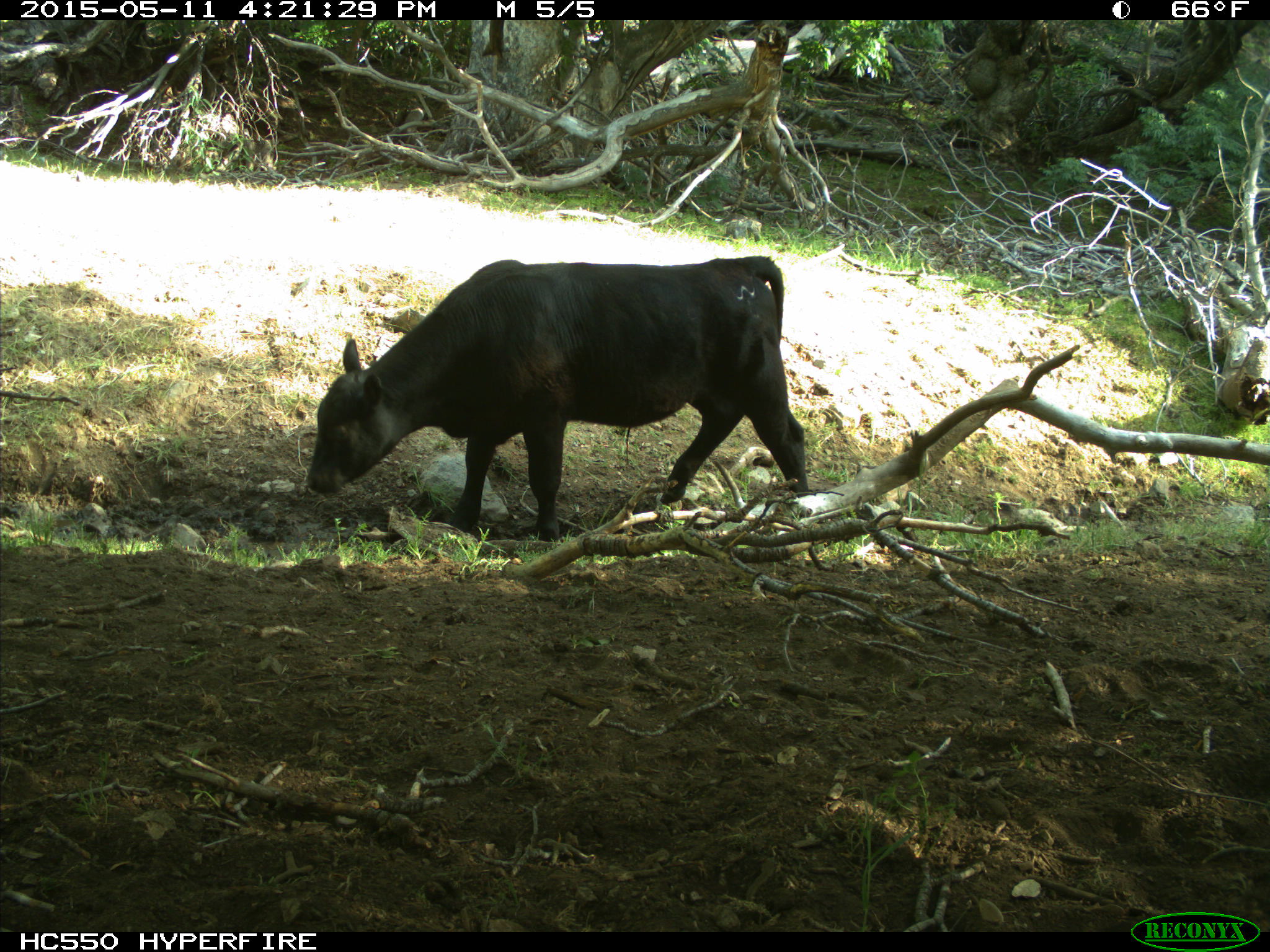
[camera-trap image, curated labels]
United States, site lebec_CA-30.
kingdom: Animalia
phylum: Chordata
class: Mammalia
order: Artiodactyla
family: Bovidae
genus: Bos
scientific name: Bos taurus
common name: domestic cow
Bos taurus (domestic cow).